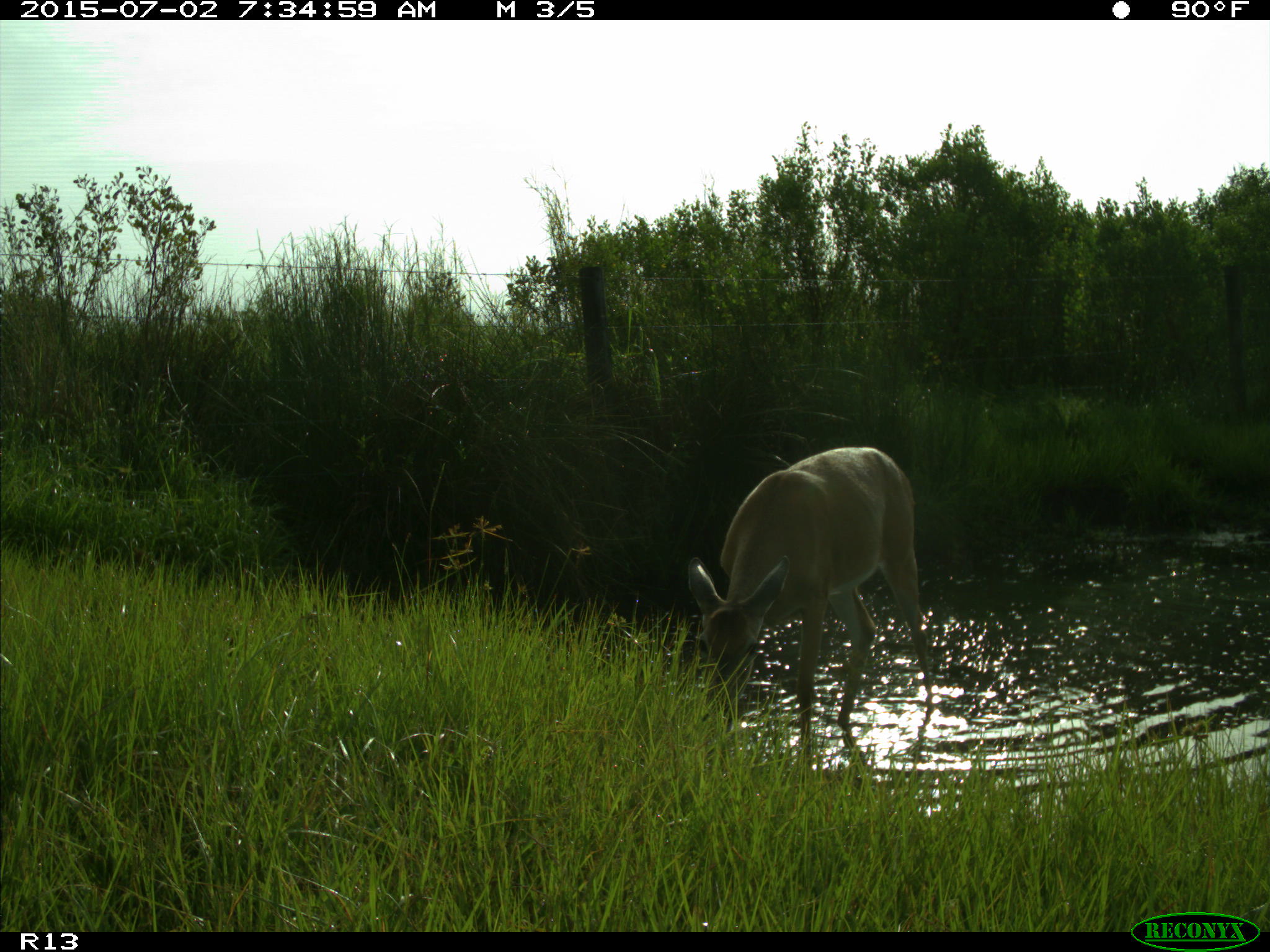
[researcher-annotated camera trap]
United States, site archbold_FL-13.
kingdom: Animalia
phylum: Chordata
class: Mammalia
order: Artiodactyla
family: Cervidae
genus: Odocoileus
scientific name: Odocoileus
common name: deer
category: unidentified deer